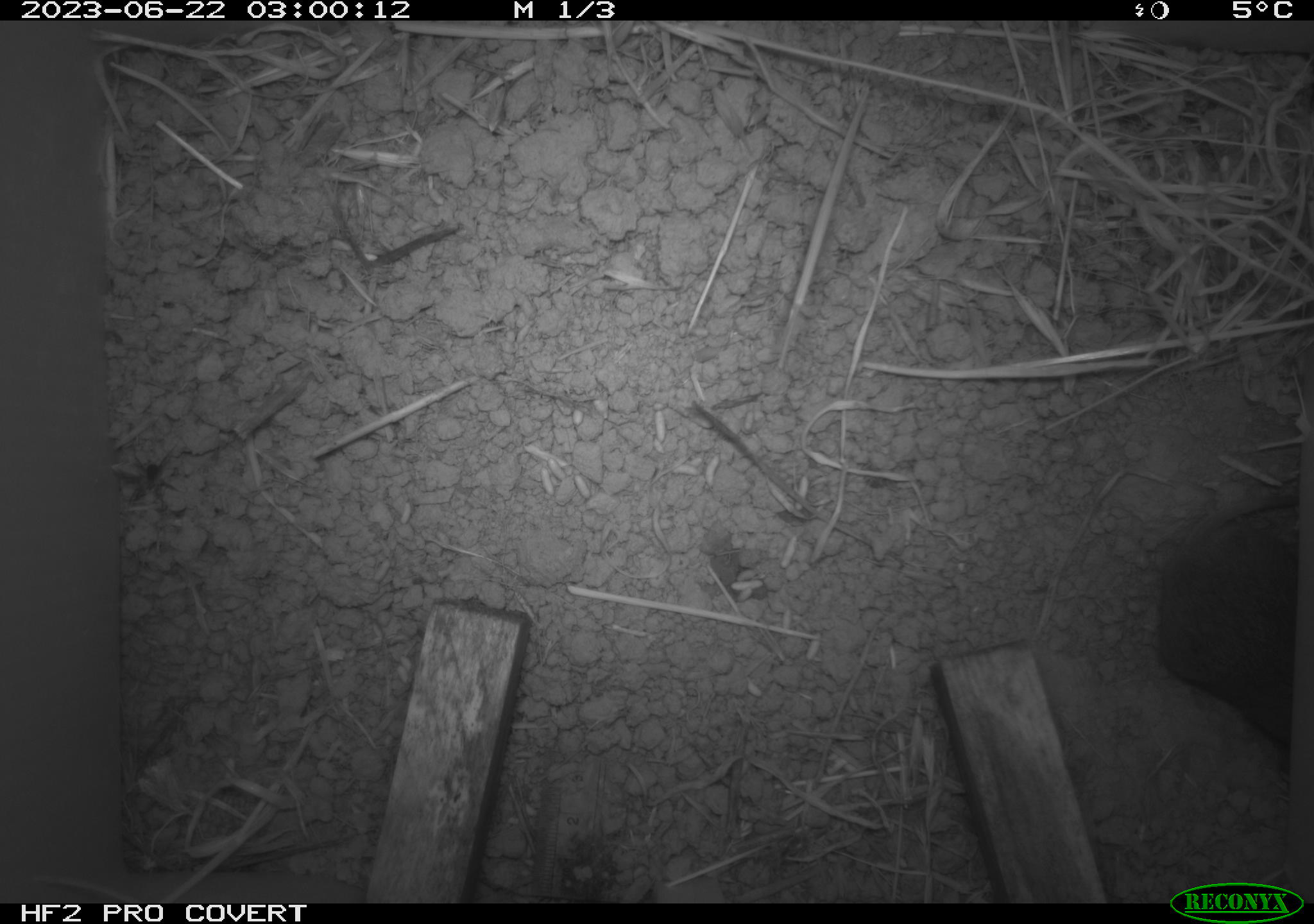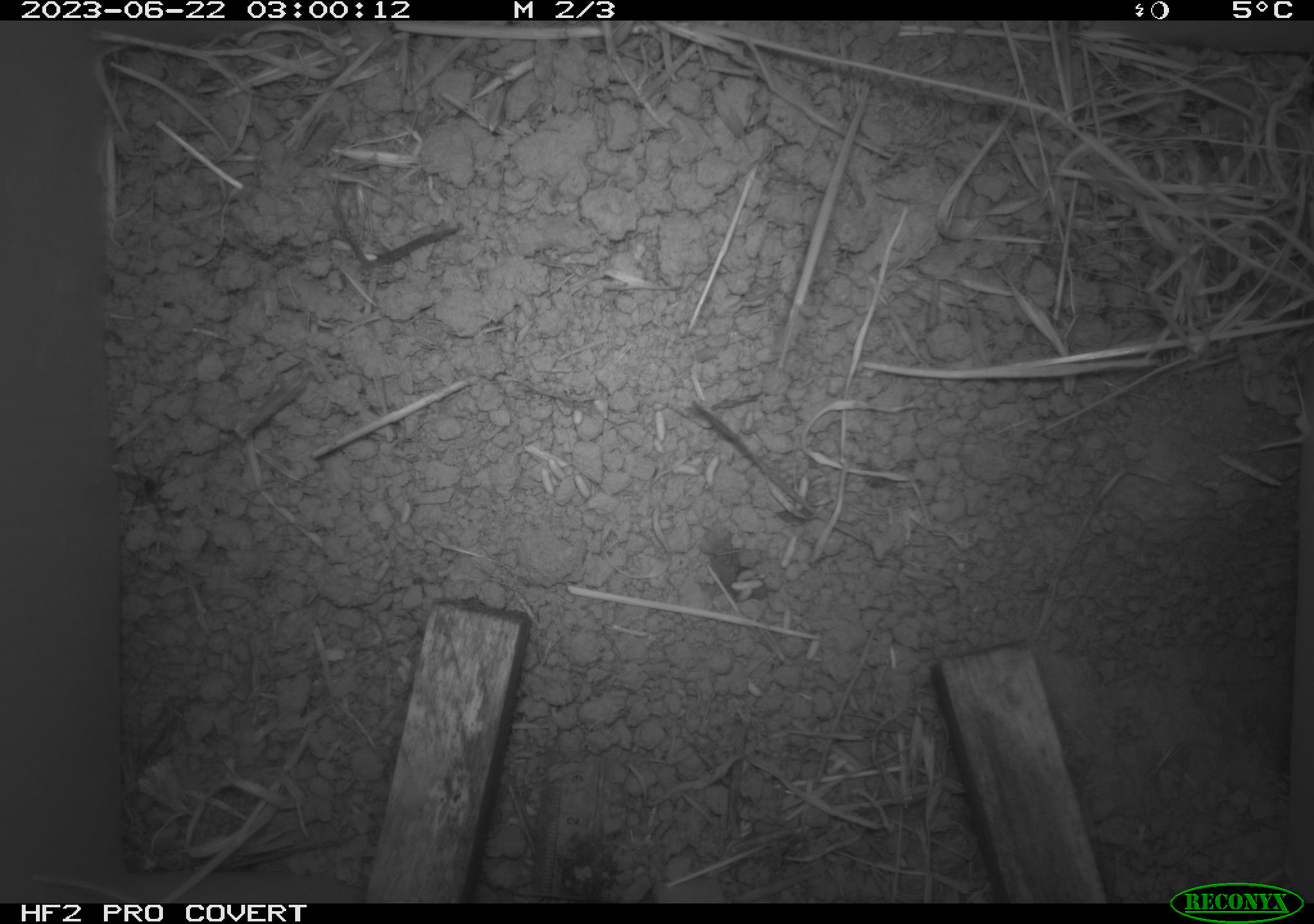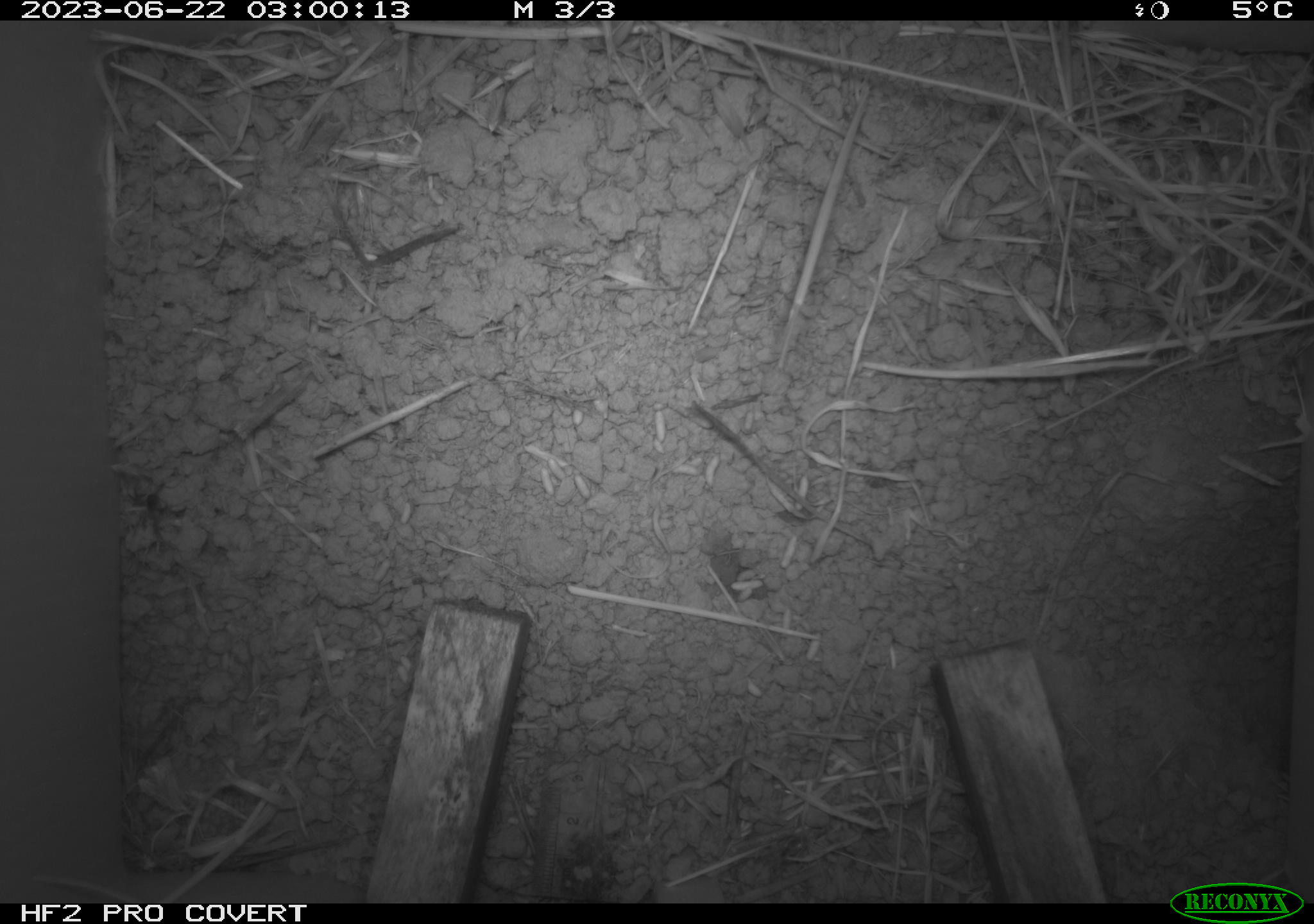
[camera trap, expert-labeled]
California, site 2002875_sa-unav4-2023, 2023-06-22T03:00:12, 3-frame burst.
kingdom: Animalia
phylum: Chordata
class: Mammalia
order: Rodentia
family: Cricetidae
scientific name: Arvicolinae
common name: voles, lemmings, and muskrats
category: arvicolinae subfamily